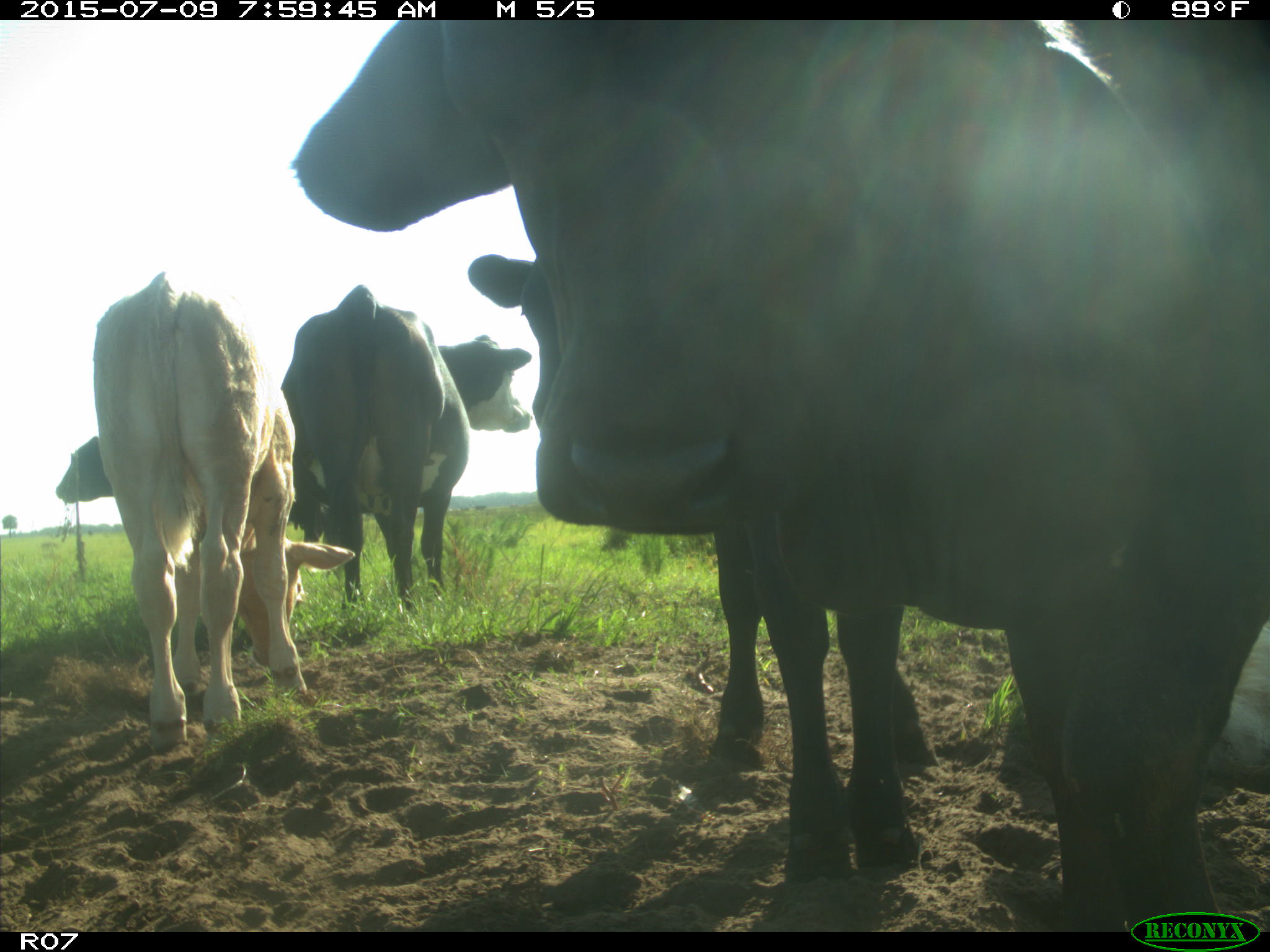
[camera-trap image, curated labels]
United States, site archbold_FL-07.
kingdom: Animalia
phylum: Chordata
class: Mammalia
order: Artiodactyla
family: Bovidae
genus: Bos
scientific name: Bos taurus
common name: domestic cow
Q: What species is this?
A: Bos taurus (domestic cow).